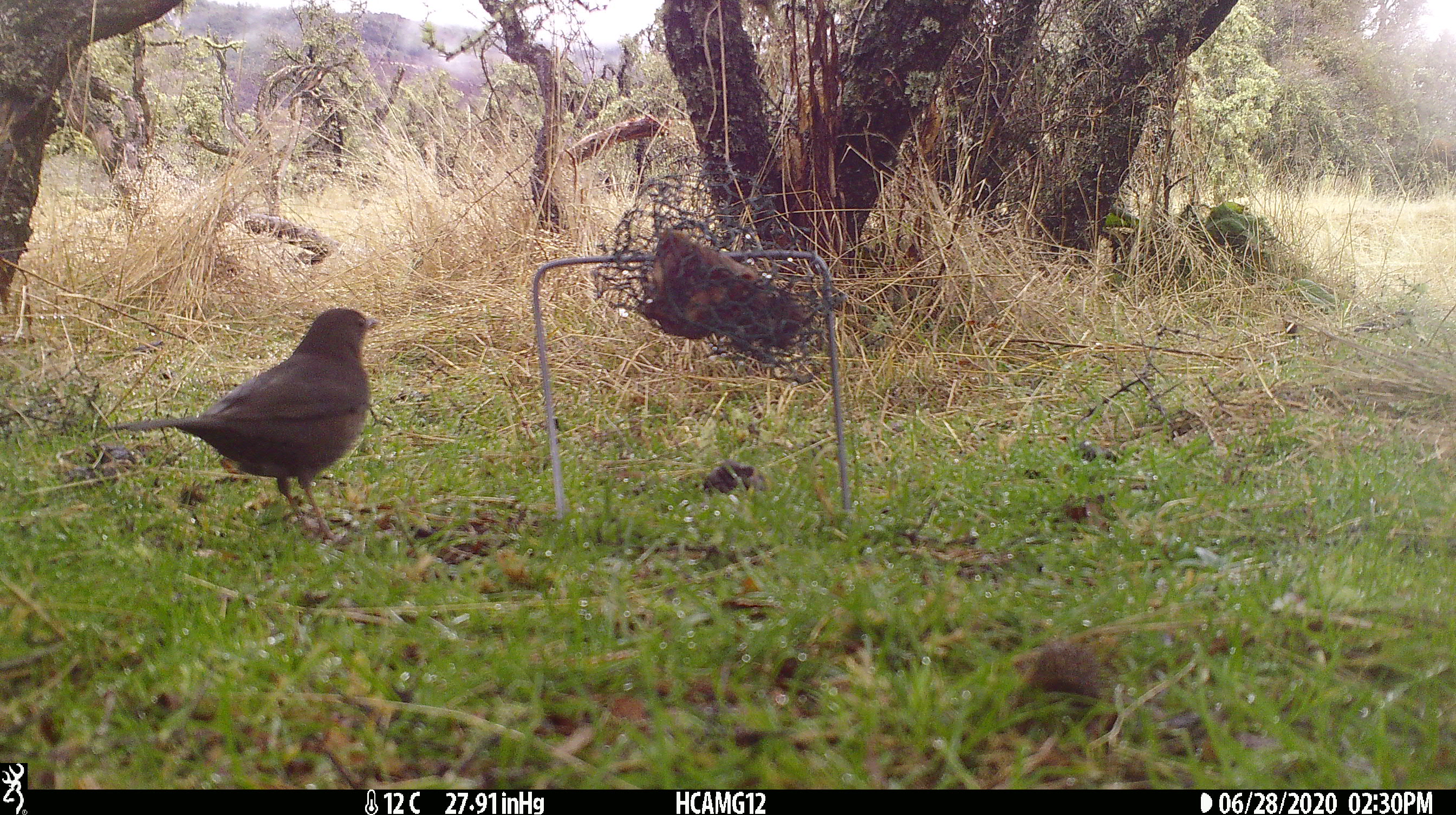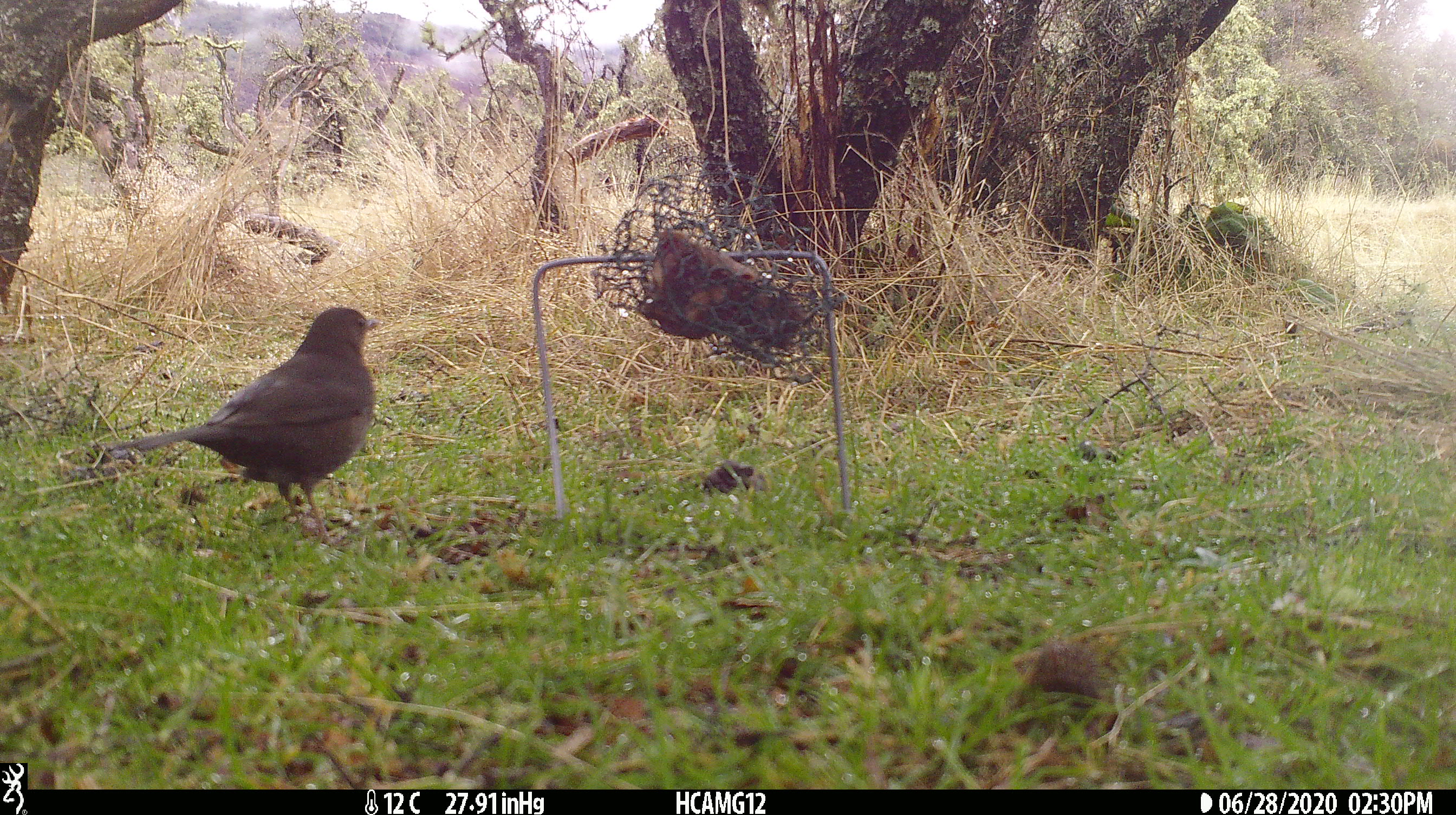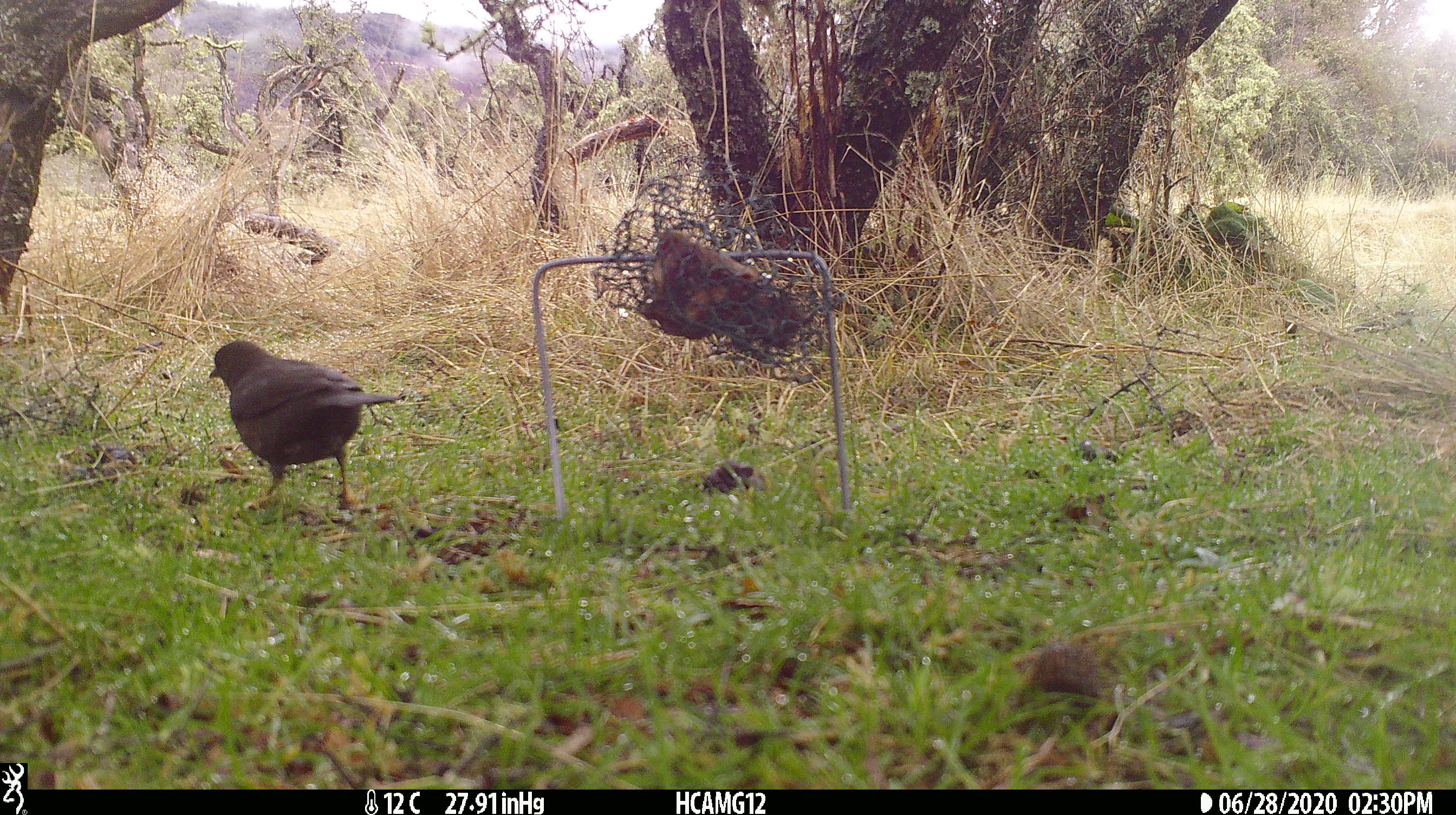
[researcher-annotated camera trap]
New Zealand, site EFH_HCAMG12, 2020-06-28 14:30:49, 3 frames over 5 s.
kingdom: Animalia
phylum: Chordata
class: Aves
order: Passeriformes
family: Turdidae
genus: Turdus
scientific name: Turdus merula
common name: eurasian blackbird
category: blackbird